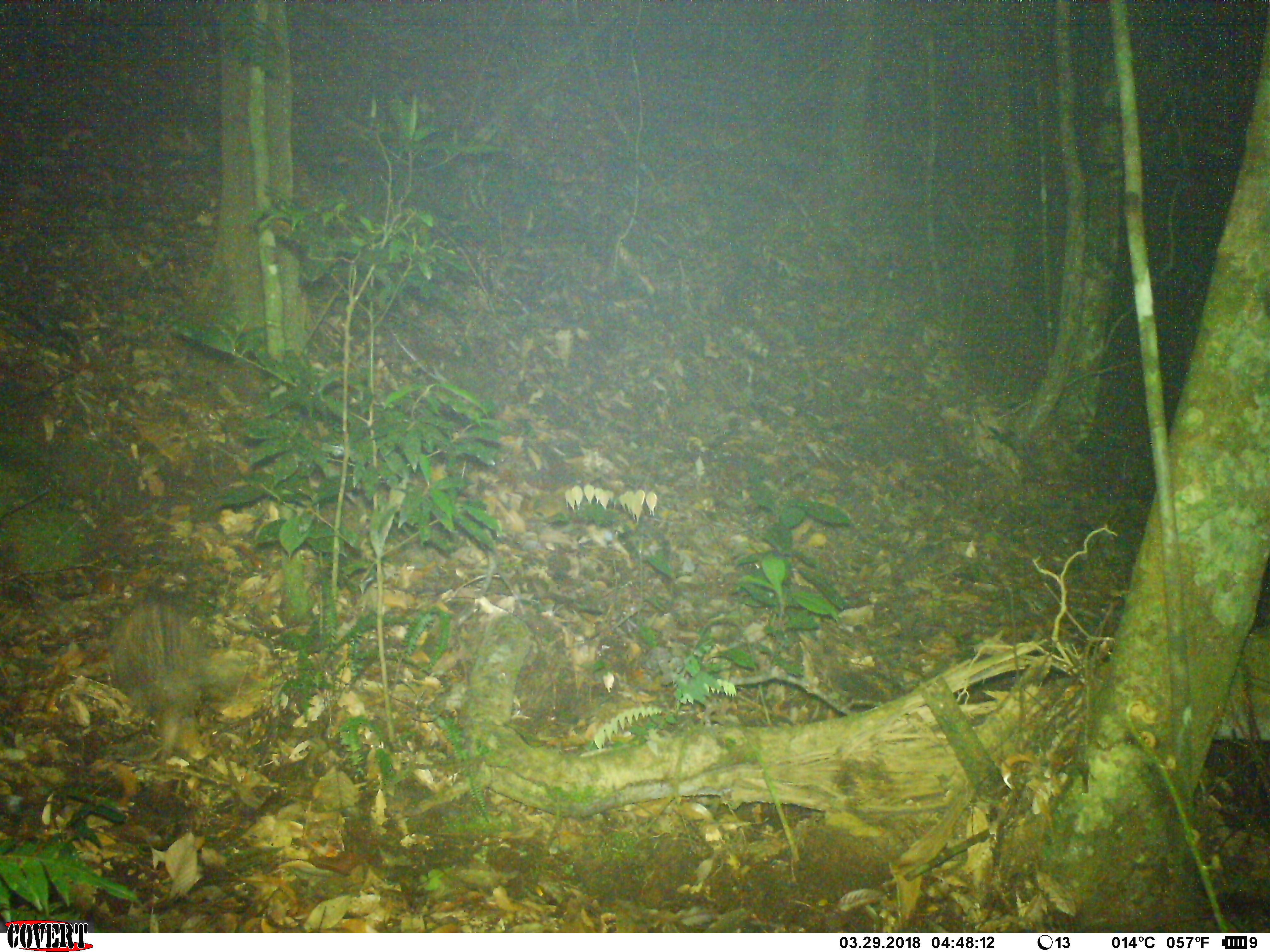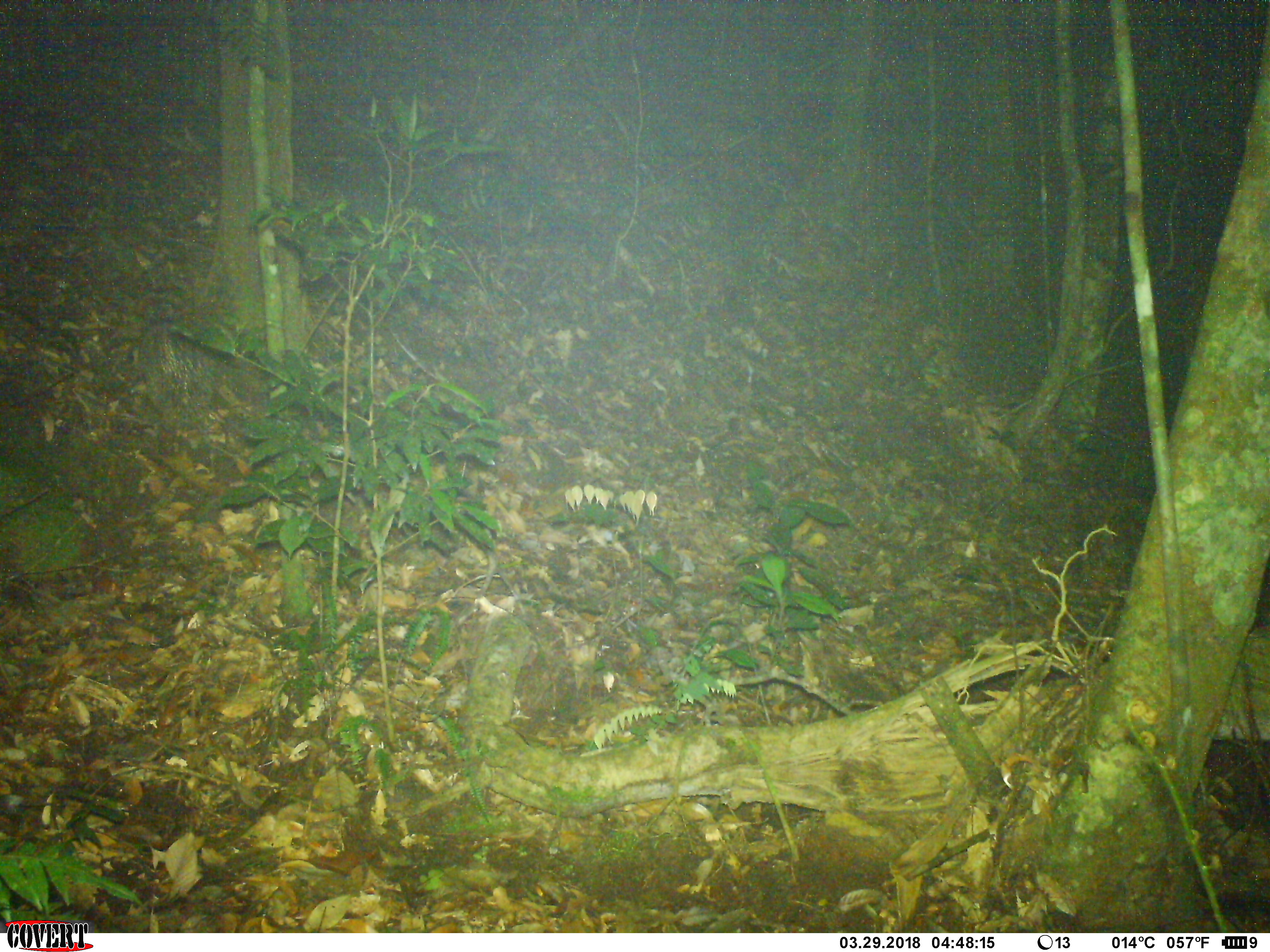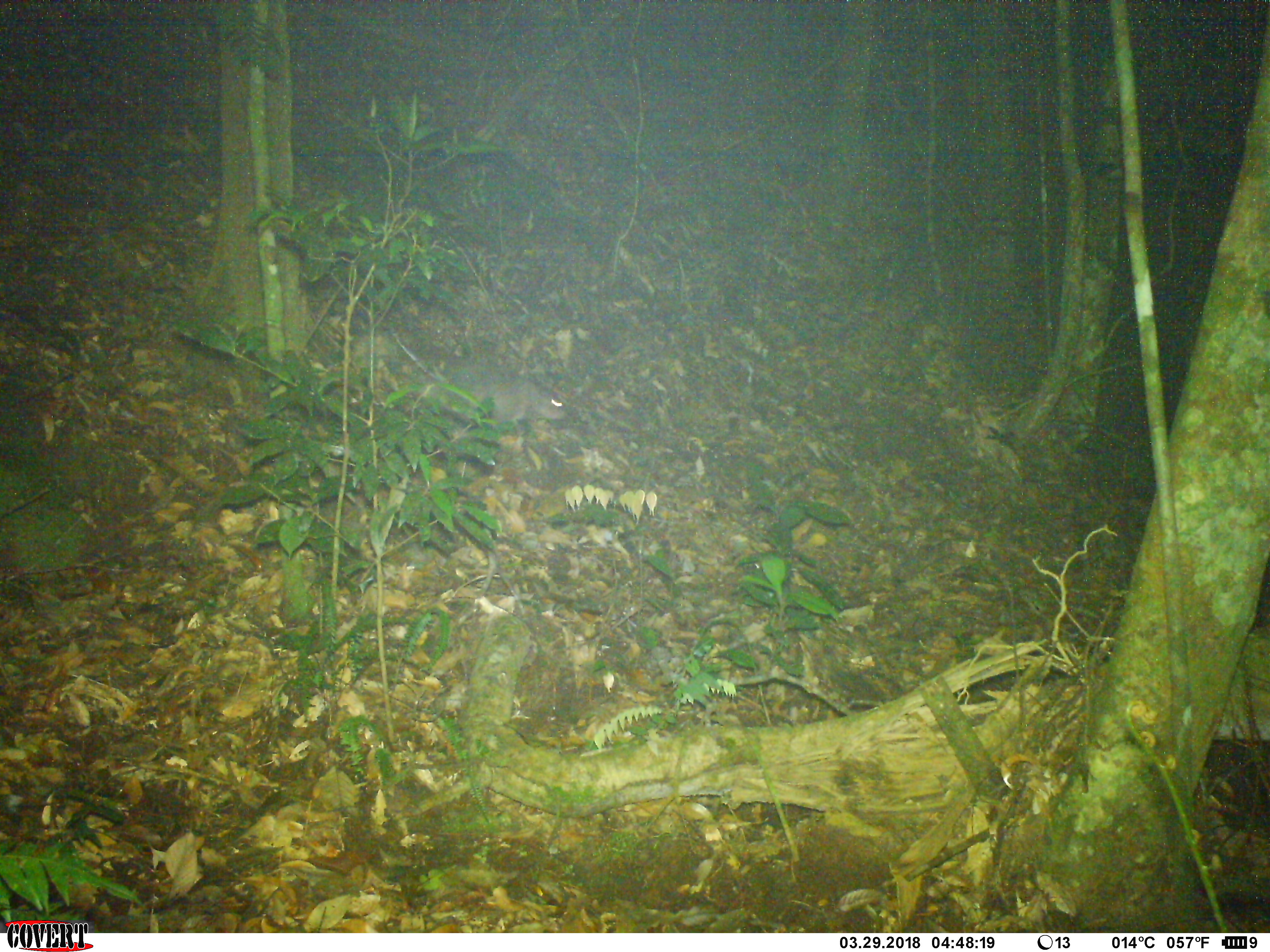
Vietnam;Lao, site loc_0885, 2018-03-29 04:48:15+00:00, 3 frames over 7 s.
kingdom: Animalia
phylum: Chordata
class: Mammalia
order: Rodentia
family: Hystricidae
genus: Atherurus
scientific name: Atherurus macrourus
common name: asiatic brush-tailed porcupine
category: asiatic brush tailed porcupine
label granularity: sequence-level